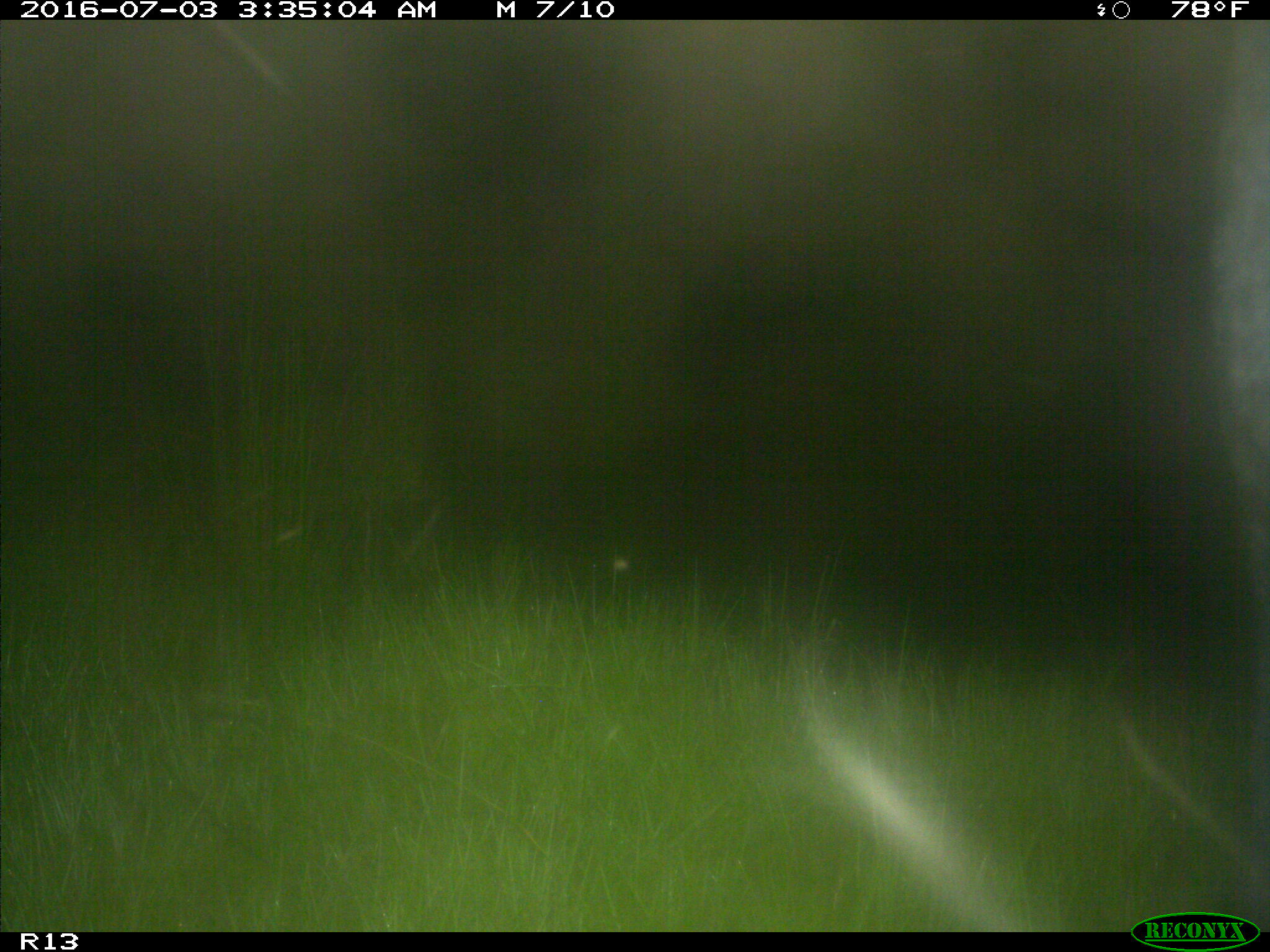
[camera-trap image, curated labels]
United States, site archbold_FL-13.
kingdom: Animalia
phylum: Chordata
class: Mammalia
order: Artiodactyla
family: Bovidae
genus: Bos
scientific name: Bos taurus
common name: domestic cow